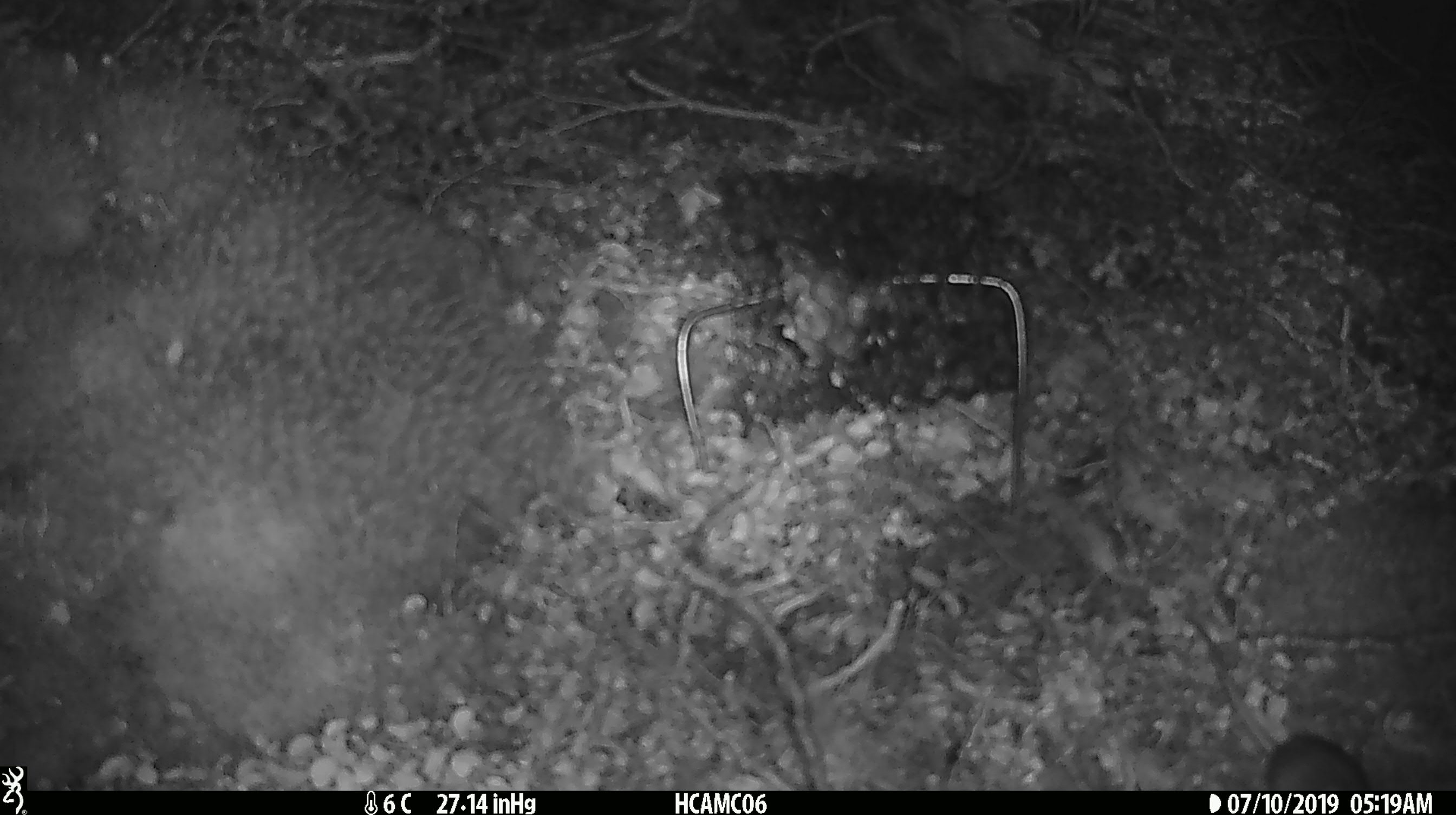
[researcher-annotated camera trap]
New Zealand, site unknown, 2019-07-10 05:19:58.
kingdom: Animalia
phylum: Chordata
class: Mammalia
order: Rodentia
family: Muridae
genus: Mus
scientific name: Mus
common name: mouse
Mouse (Mus).